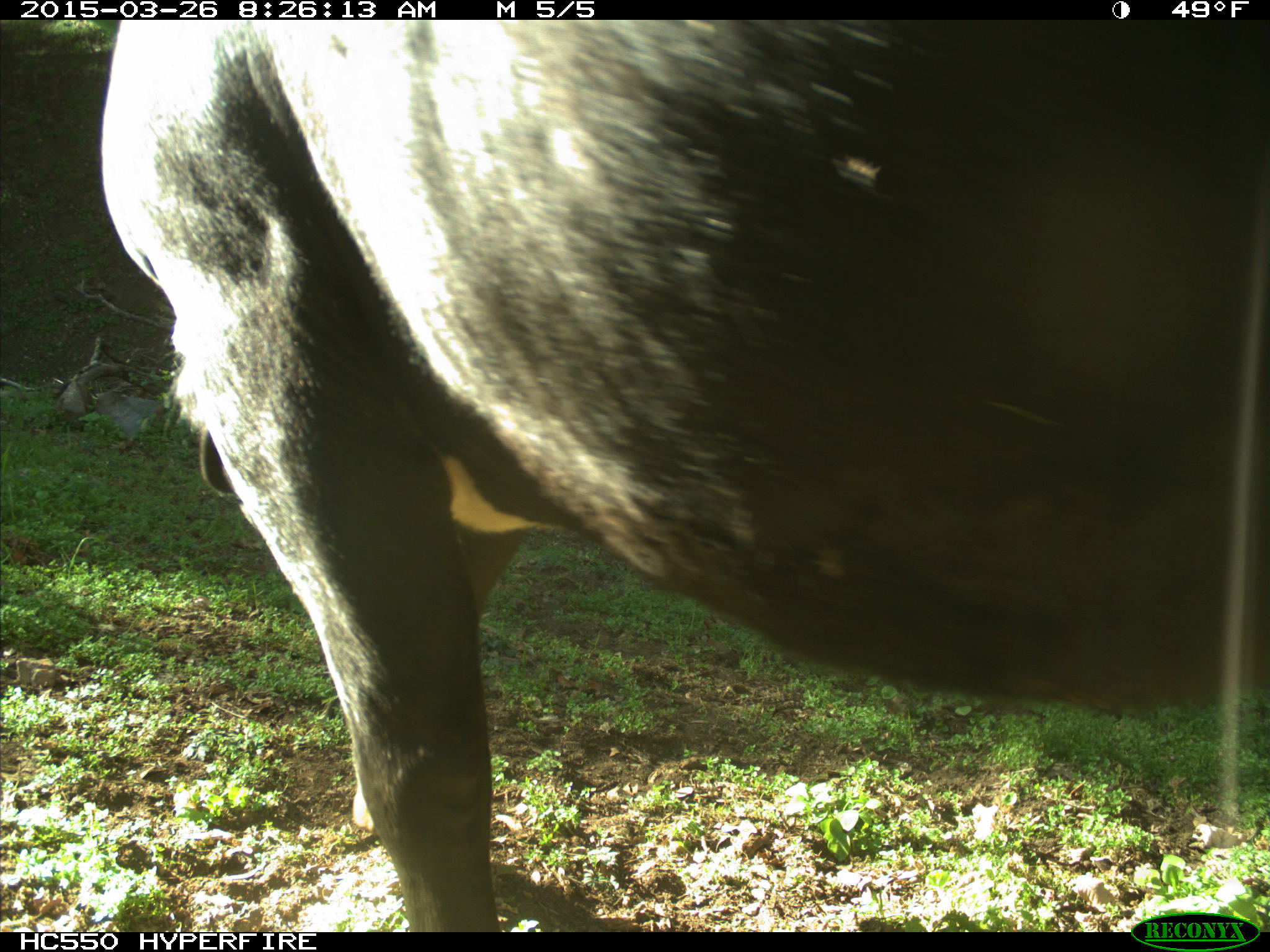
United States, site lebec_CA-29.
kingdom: Animalia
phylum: Chordata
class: Mammalia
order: Artiodactyla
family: Bovidae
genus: Bos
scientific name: Bos taurus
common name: domestic cow